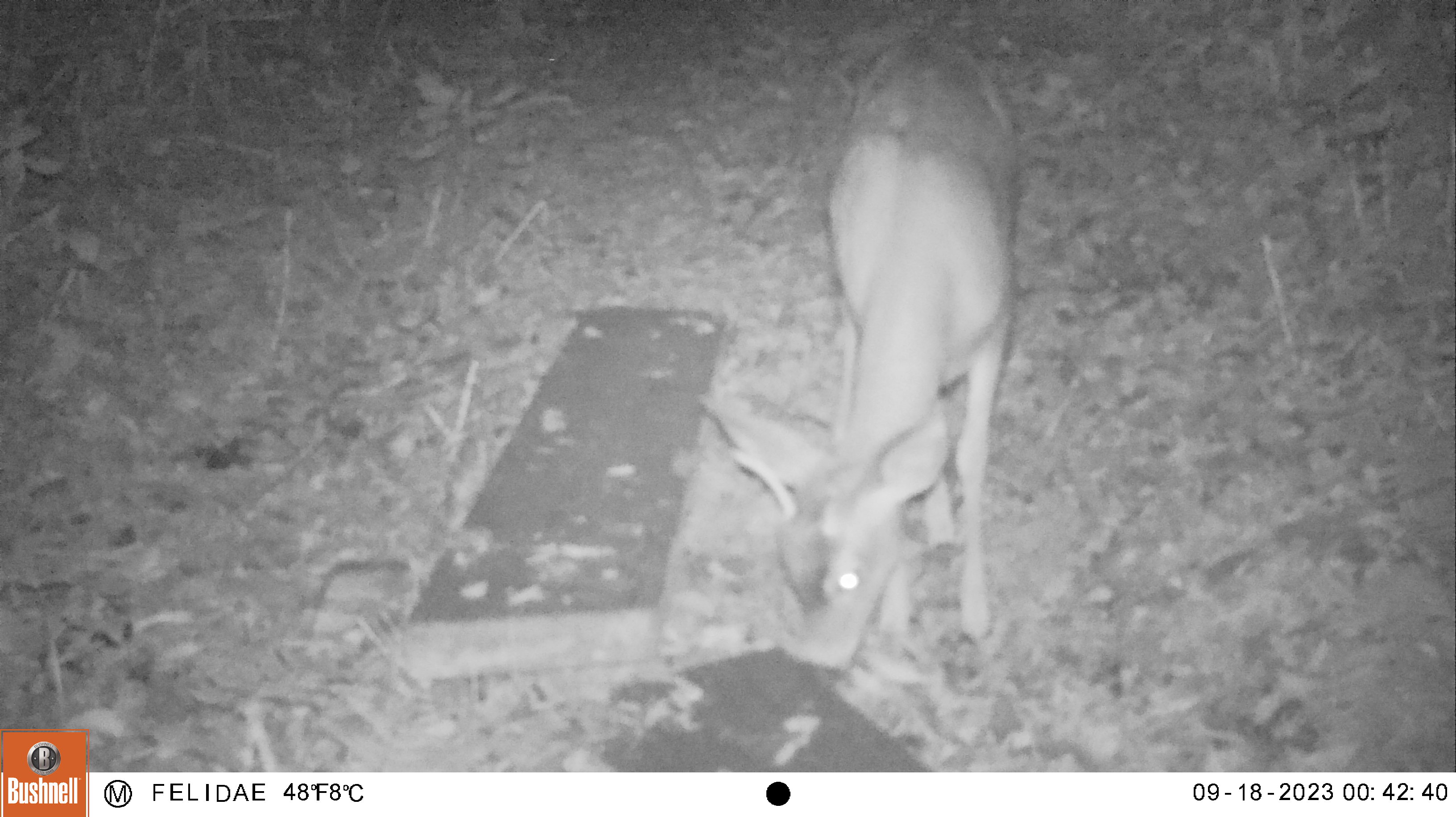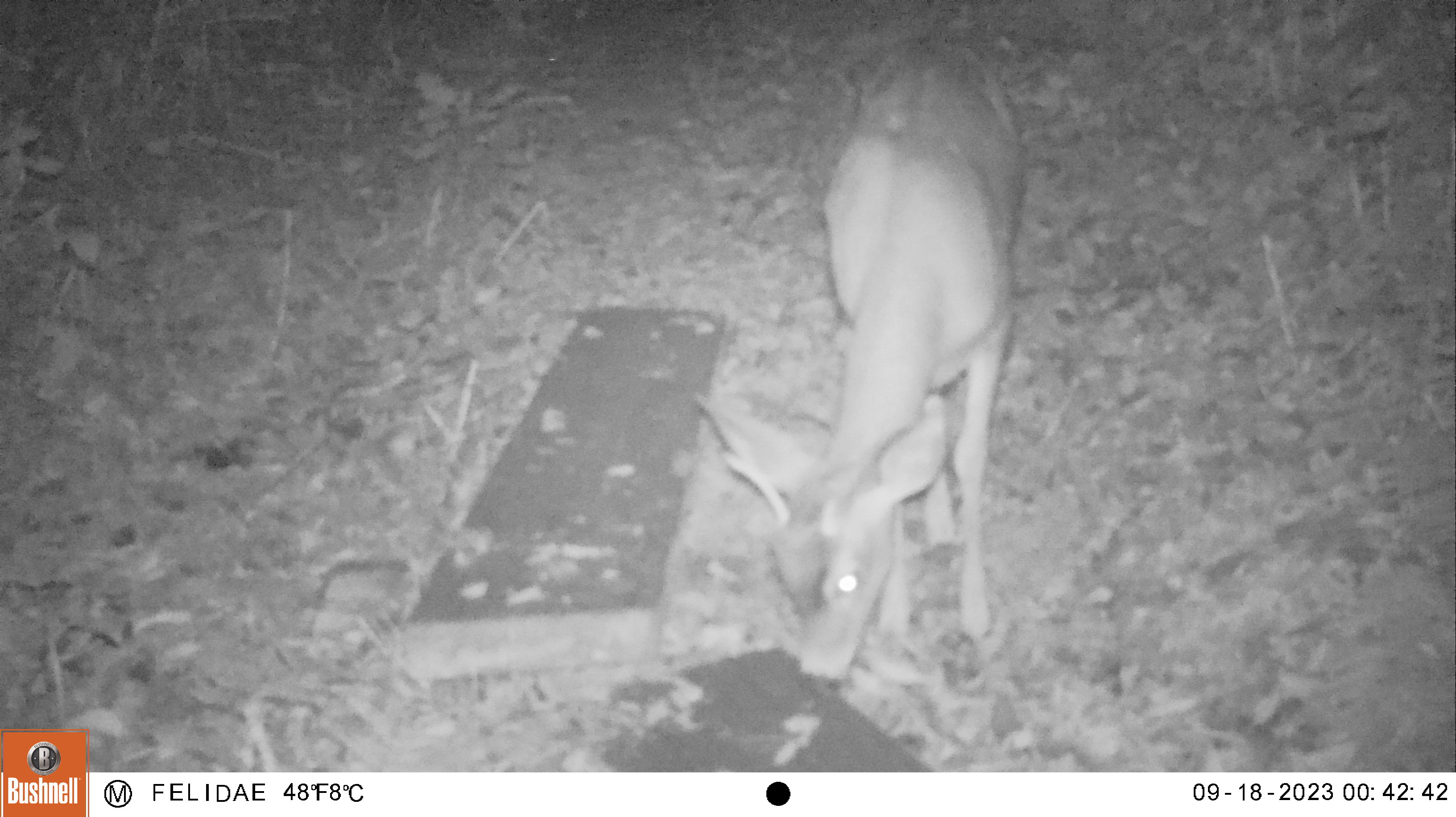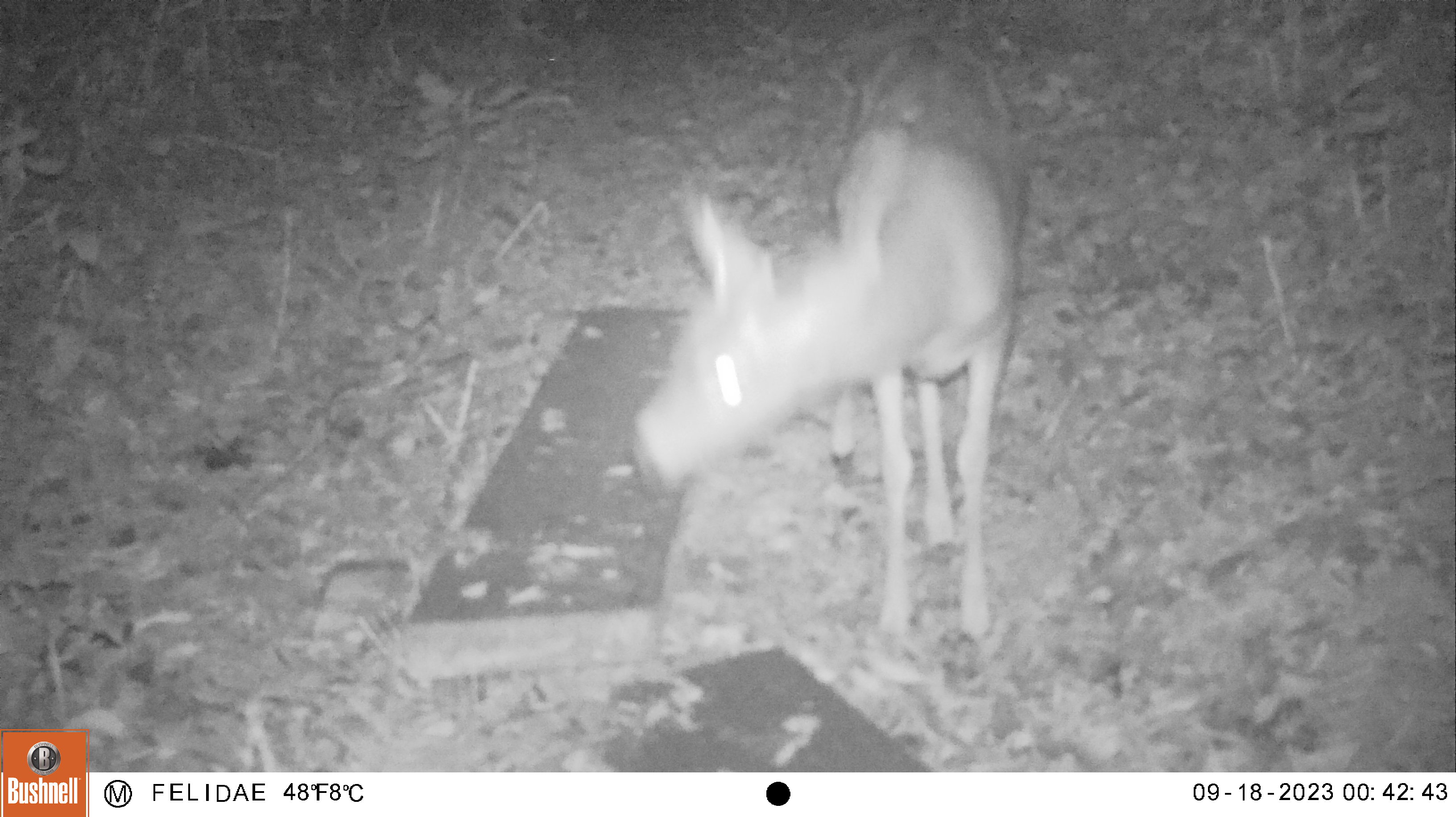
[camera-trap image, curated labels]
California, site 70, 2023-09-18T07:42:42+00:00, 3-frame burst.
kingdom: Animalia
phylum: Chordata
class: Mammalia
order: Artiodactyla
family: Cervidae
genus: Odocoileus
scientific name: Odocoileus hemionus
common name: mule deer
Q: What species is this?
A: Mule deer (Odocoileus hemionus).